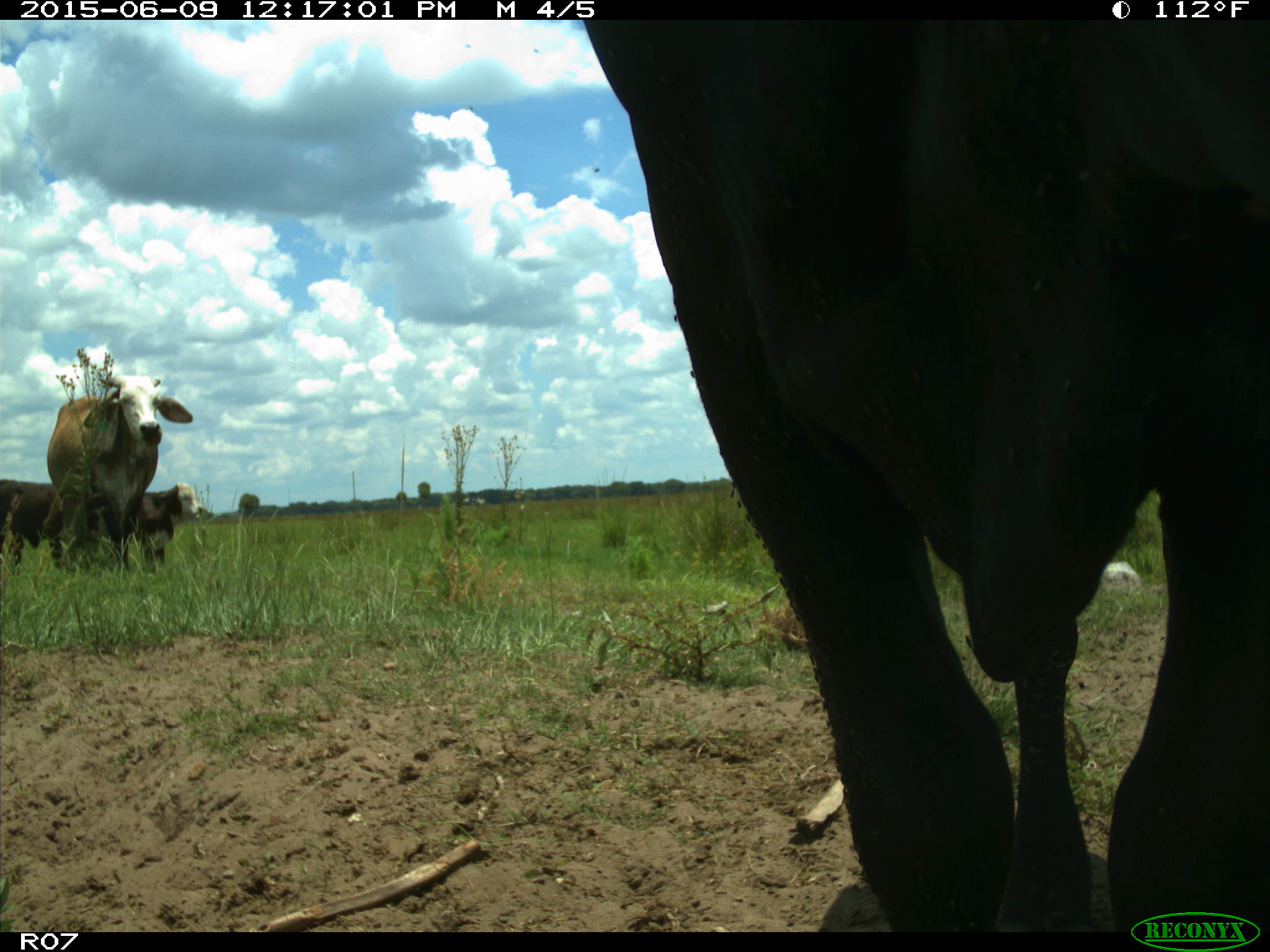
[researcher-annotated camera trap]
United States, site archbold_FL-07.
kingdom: Animalia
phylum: Chordata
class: Mammalia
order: Artiodactyla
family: Bovidae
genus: Bos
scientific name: Bos taurus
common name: domestic cow